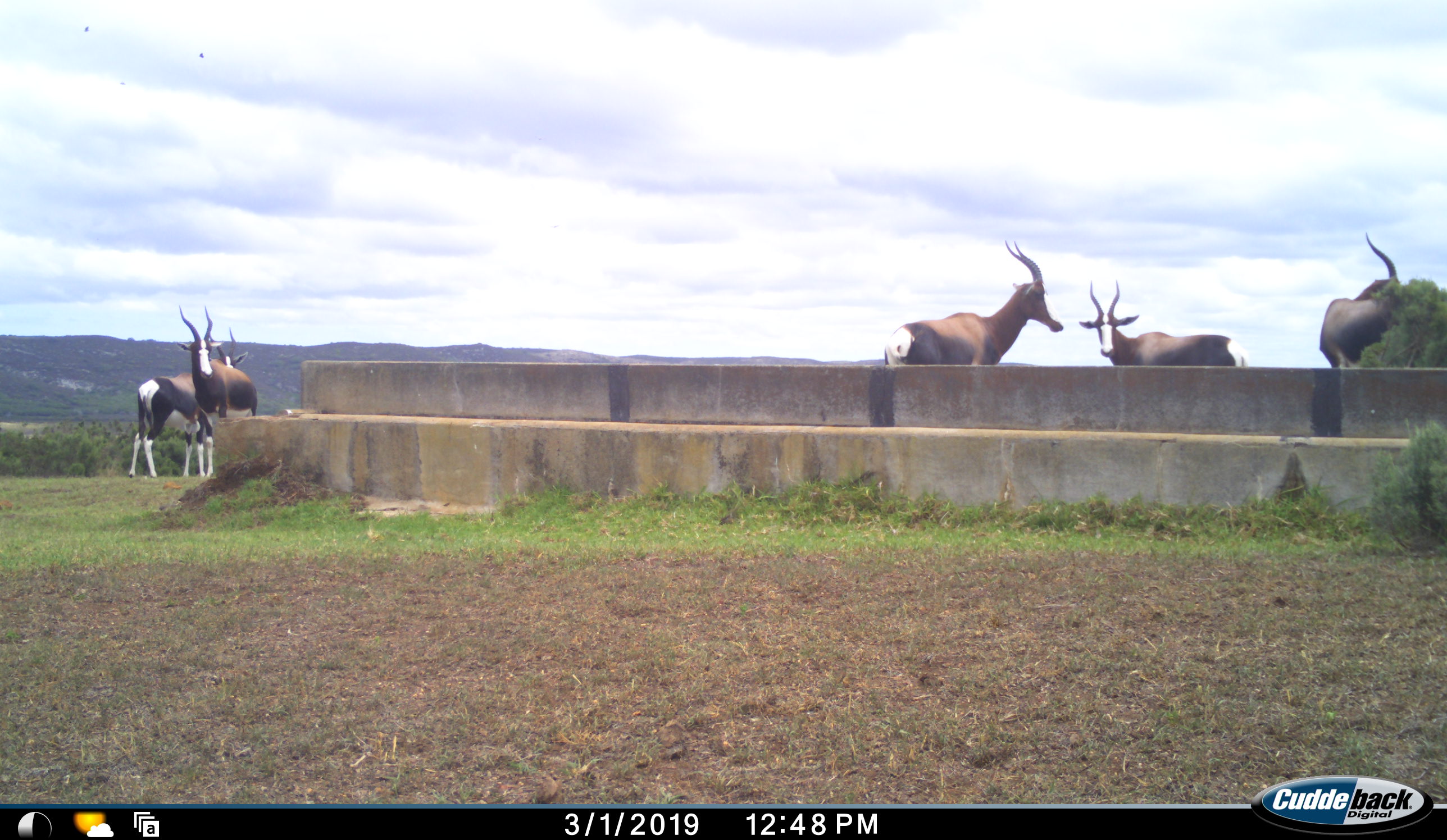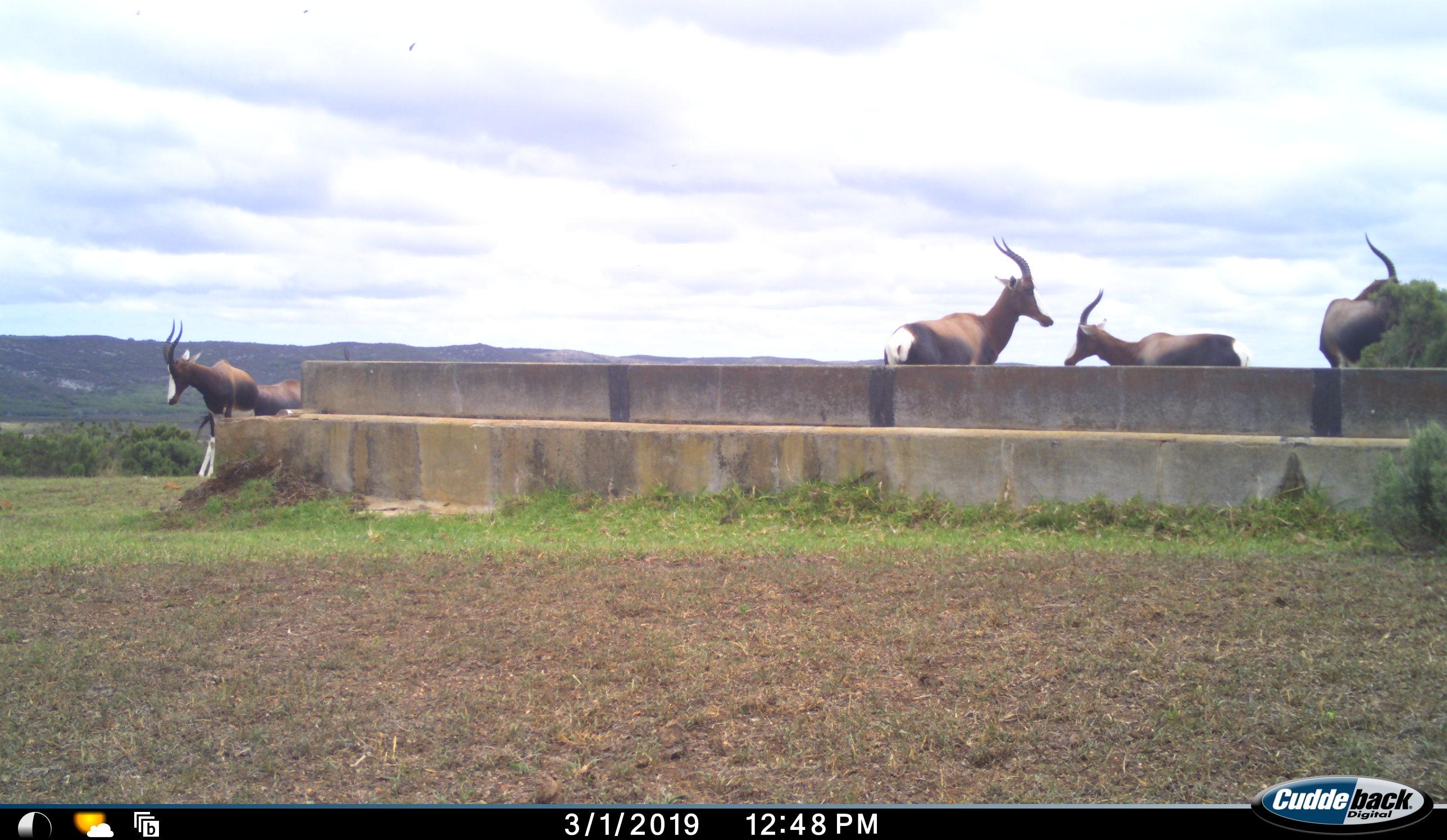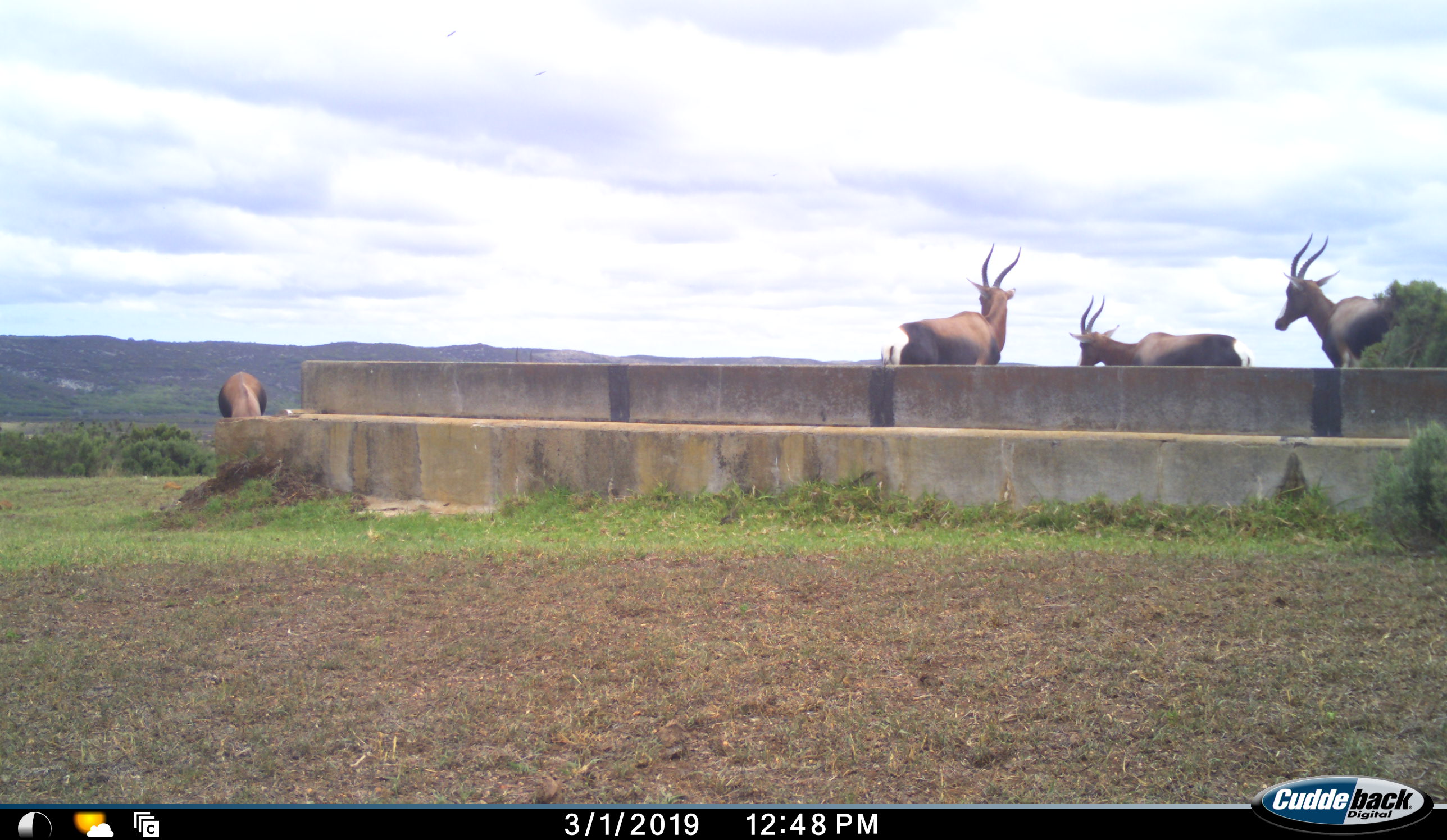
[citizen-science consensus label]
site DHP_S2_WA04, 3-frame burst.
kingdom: Animalia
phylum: Chordata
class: Mammalia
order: Artiodactyla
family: Bovidae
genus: Damaliscus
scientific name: Damaliscus pygargus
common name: bontebok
Bontebok (Damaliscus pygargus), count 5. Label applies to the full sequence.